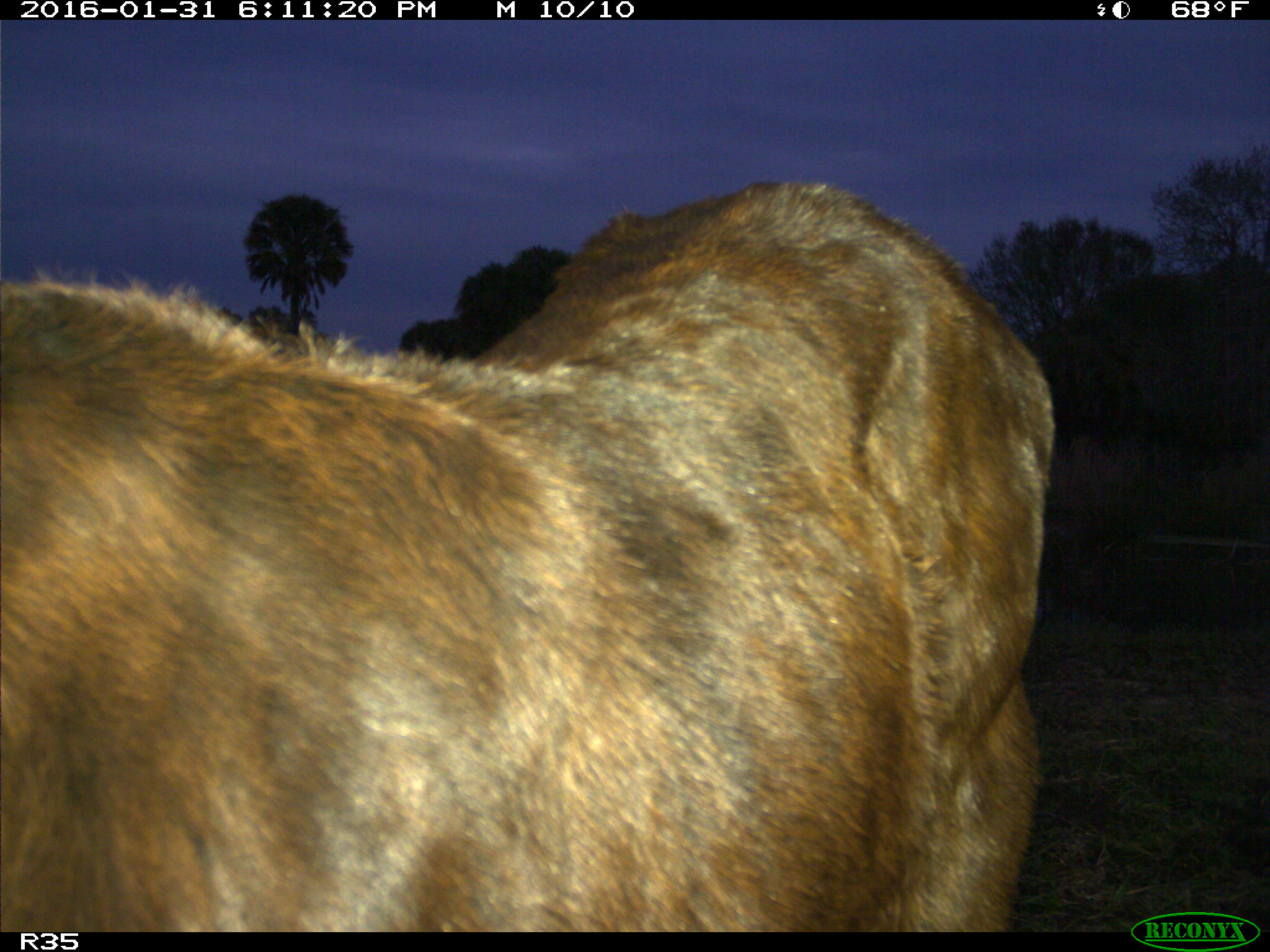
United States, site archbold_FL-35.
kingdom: Animalia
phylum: Chordata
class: Mammalia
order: Artiodactyla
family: Bovidae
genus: Bos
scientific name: Bos taurus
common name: domestic cow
Bos taurus (domestic cow).